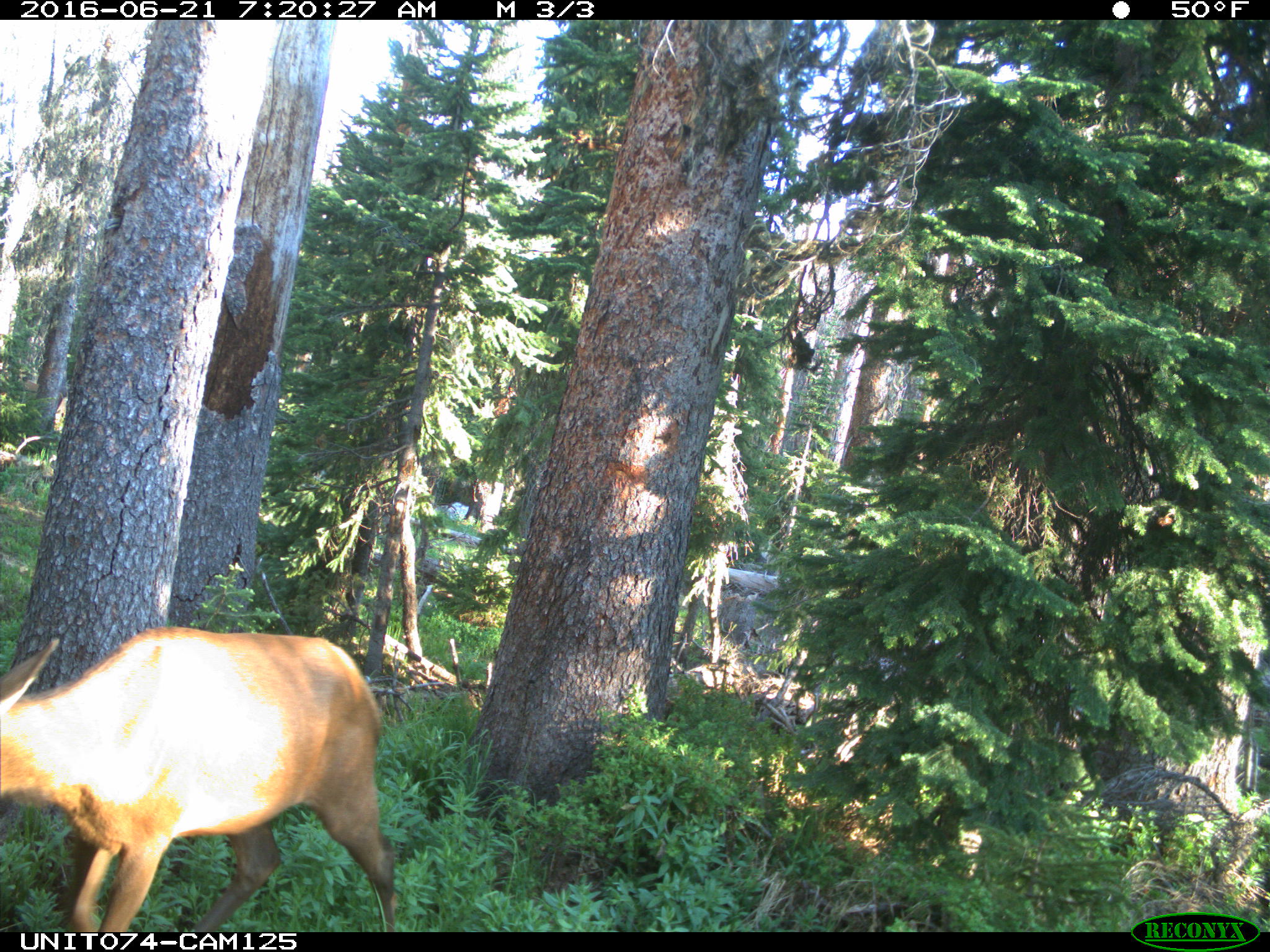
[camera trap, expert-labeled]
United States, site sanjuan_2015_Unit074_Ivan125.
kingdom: Animalia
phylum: Chordata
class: Mammalia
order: Artiodactyla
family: Cervidae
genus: Cervus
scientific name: Cervus elaphus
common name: red deer